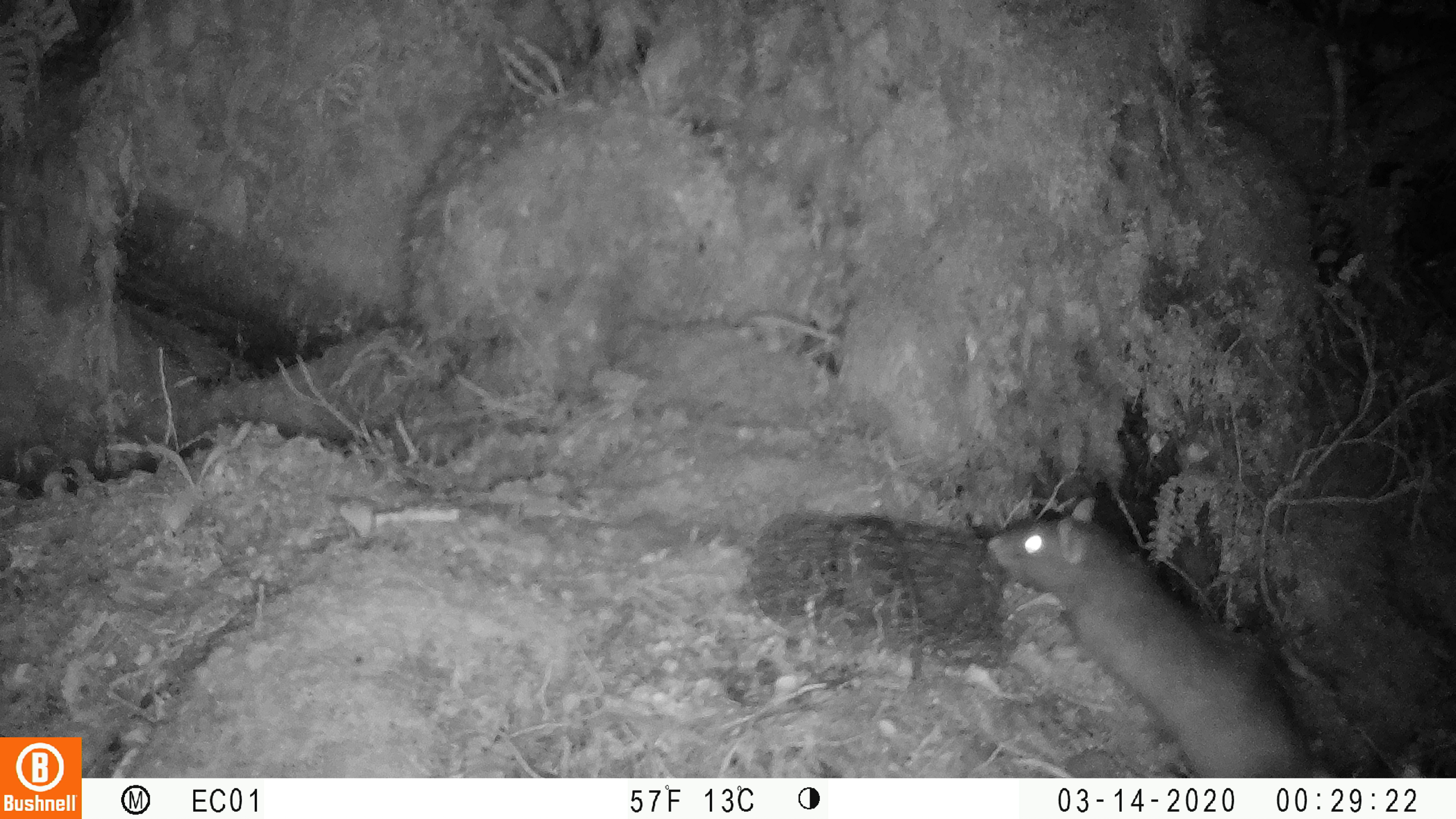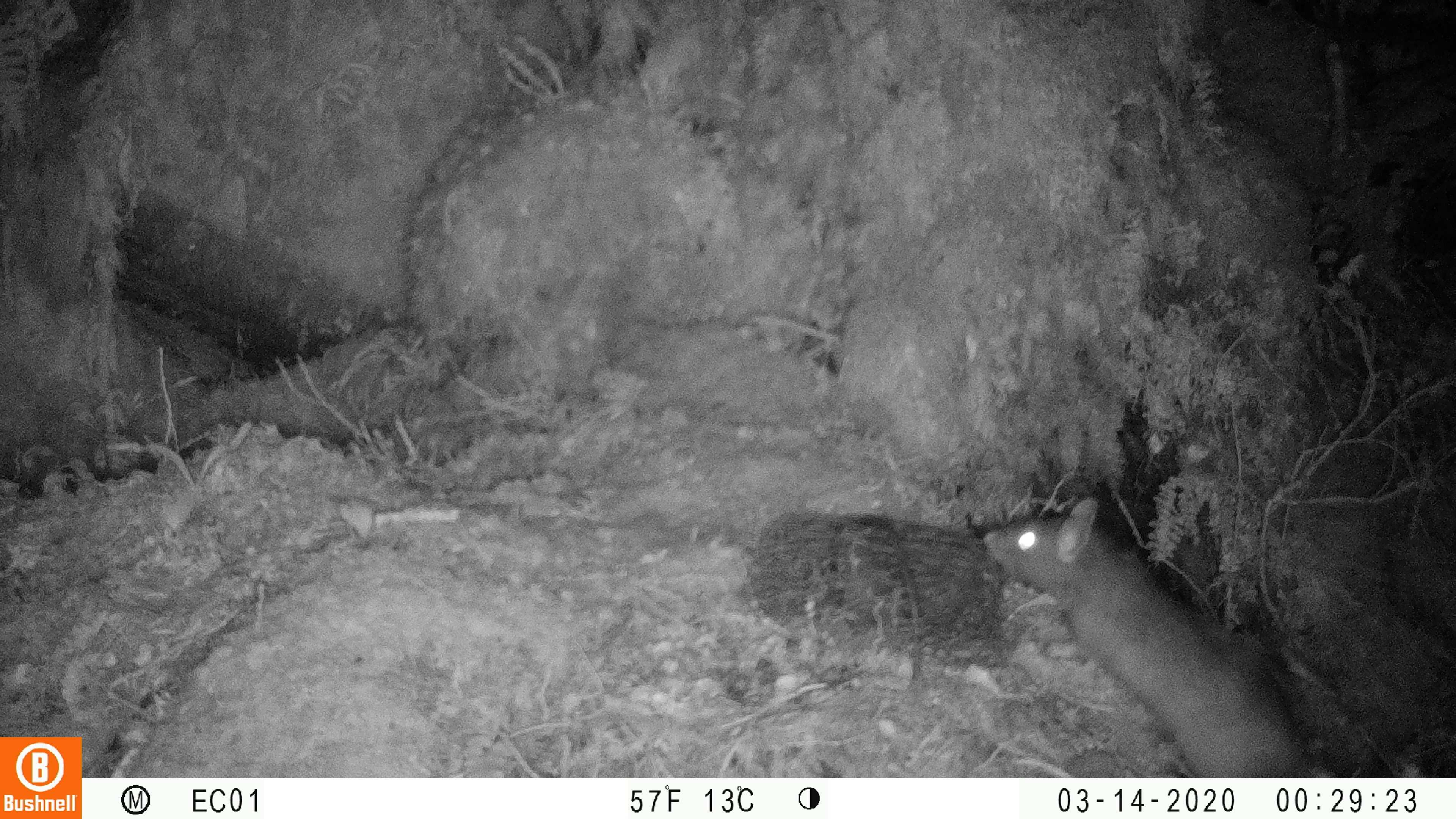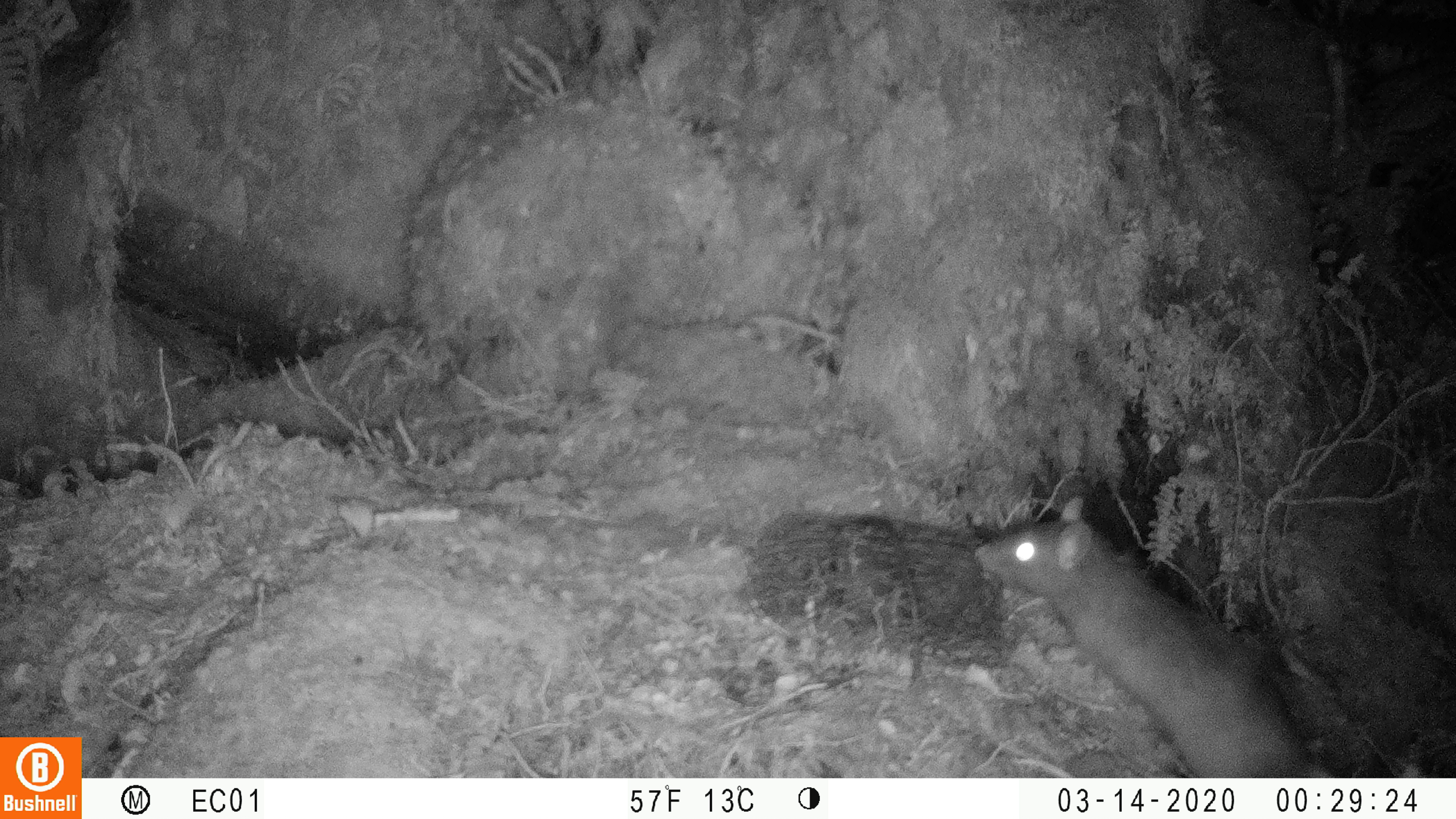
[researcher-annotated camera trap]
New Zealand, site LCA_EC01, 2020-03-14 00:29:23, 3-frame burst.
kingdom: Animalia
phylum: Chordata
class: Mammalia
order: Rodentia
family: Muridae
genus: Rattus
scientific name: Rattus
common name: rat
Rat (Rattus).